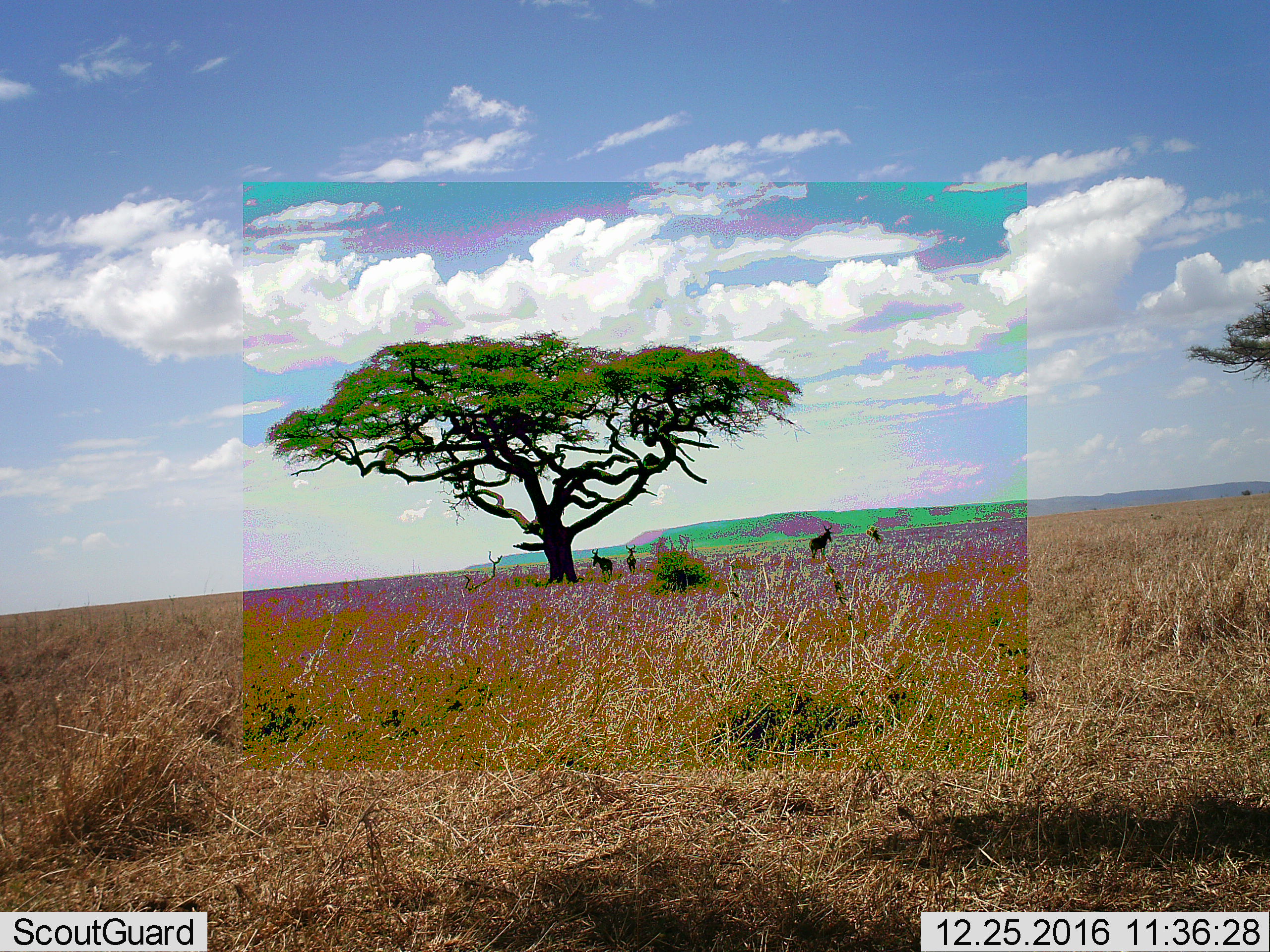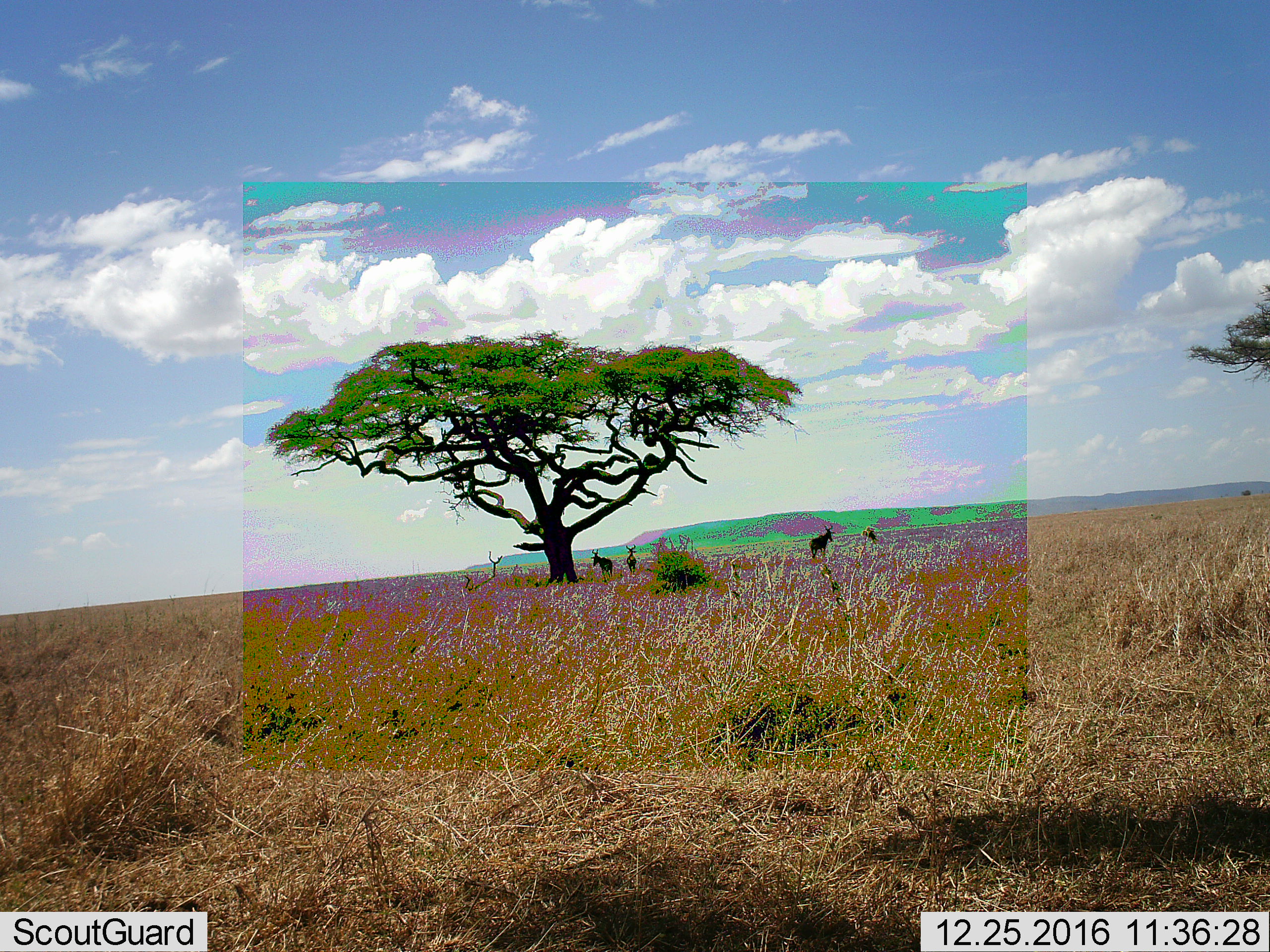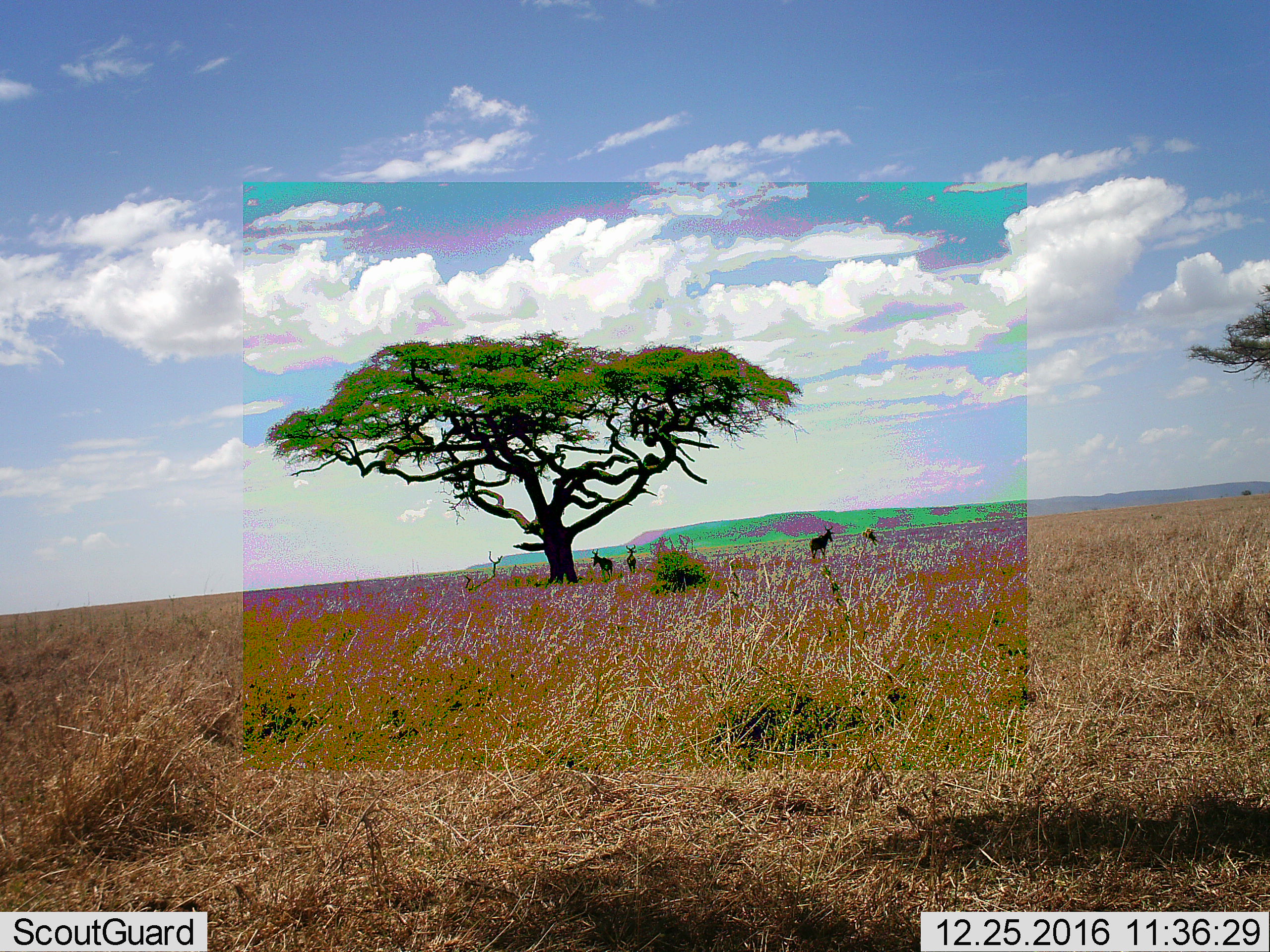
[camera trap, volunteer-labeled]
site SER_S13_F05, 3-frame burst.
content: unidentified animal